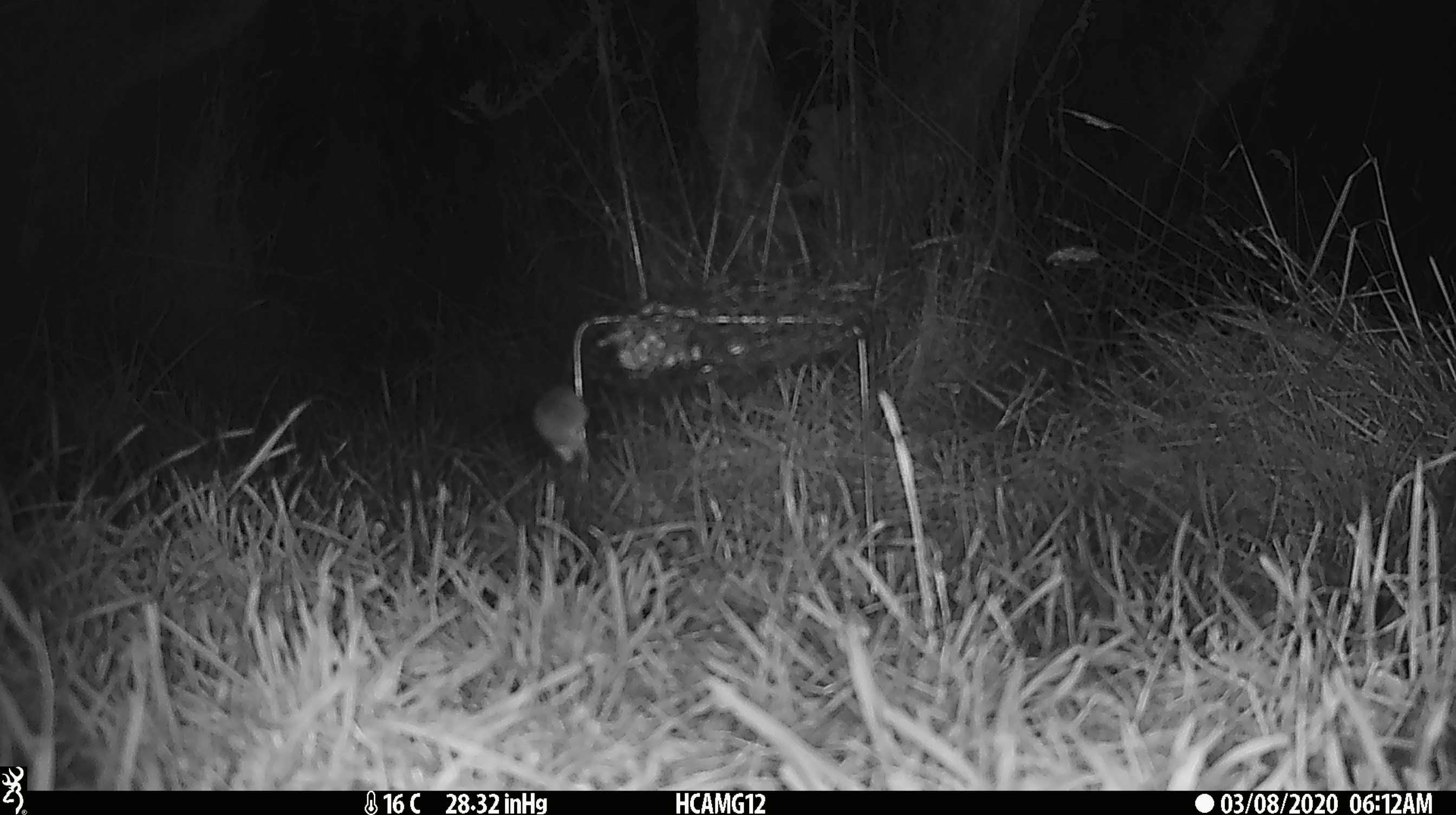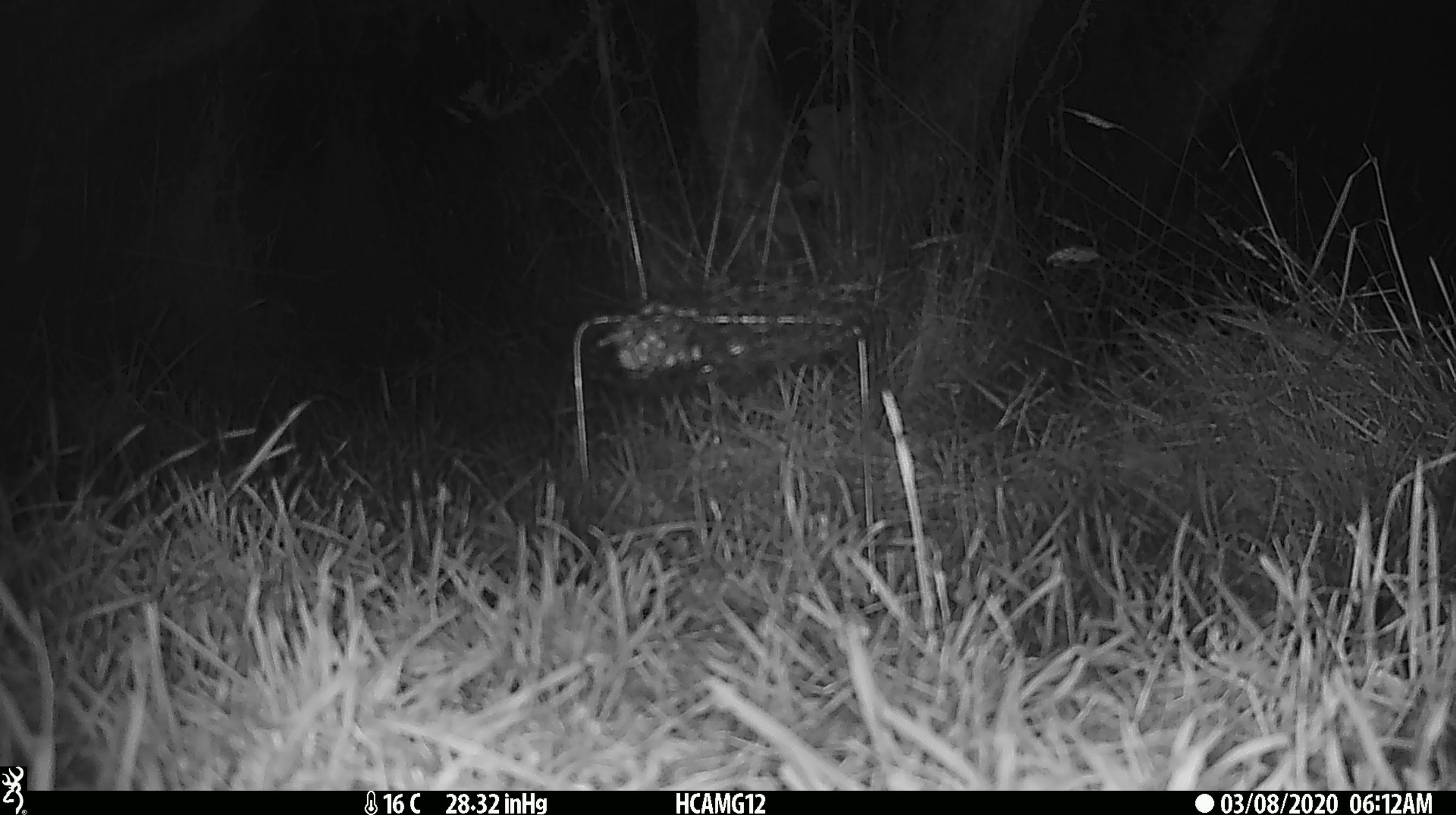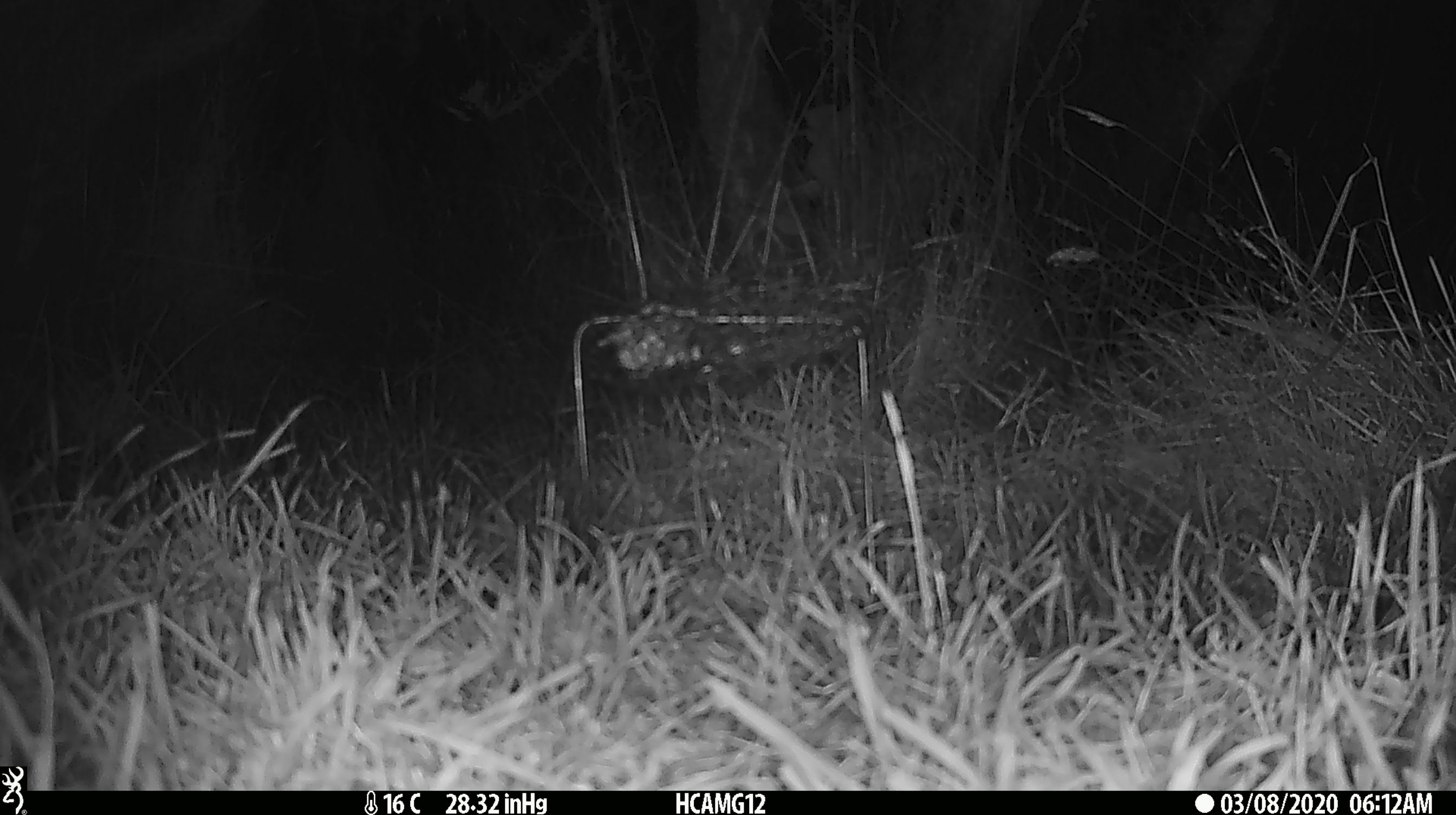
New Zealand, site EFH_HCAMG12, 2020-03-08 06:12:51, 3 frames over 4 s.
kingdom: Animalia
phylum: Chordata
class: Mammalia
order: Rodentia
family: Muridae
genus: Mus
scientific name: Mus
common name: mouse